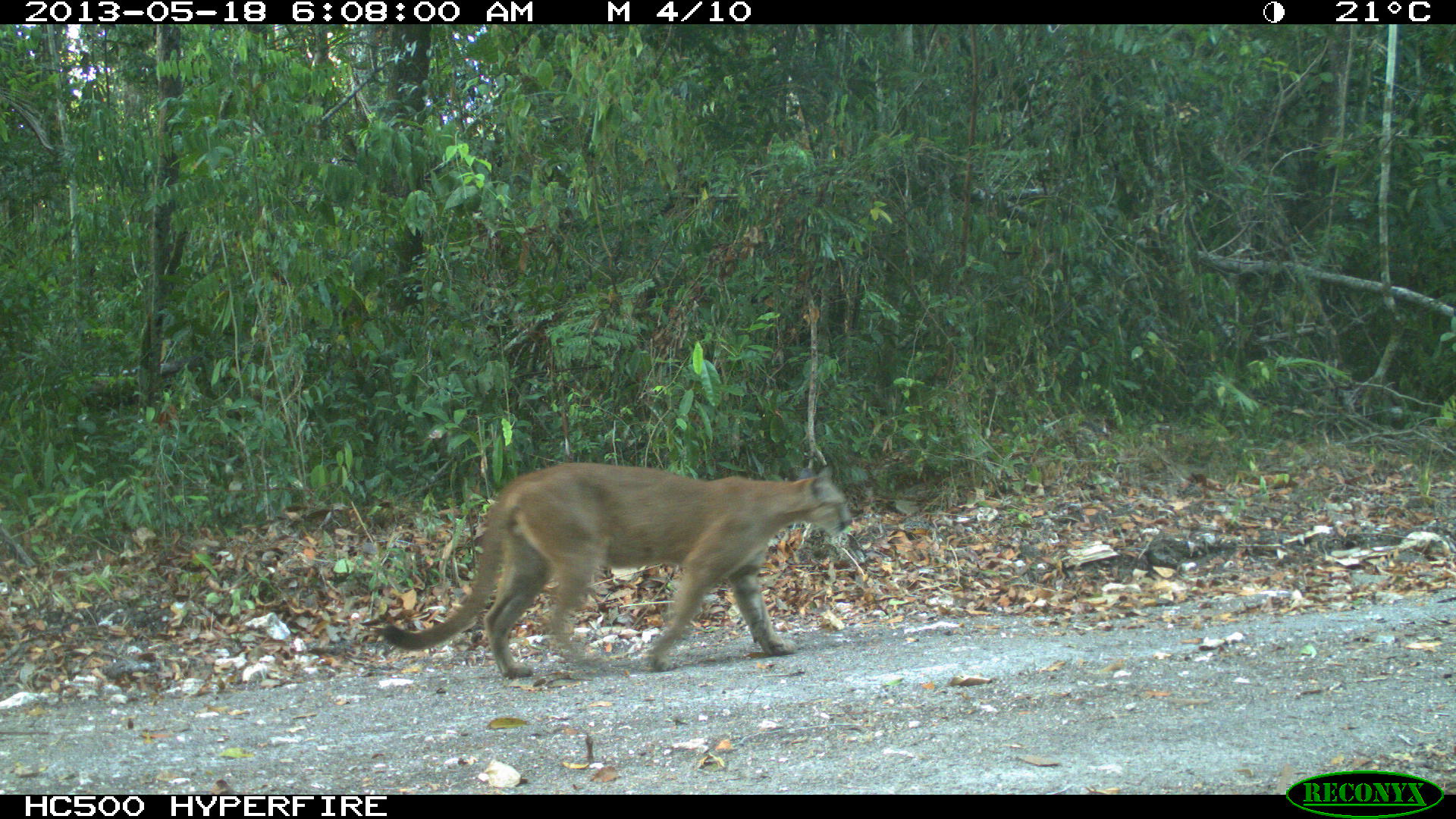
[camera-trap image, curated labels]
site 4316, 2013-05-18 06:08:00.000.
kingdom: Animalia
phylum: Chordata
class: Mammalia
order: Carnivora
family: Felidae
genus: Puma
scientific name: Puma concolor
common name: mountain lion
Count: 1.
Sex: male.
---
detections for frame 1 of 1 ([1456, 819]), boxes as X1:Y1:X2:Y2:
puma concolor: 381:459:852:679